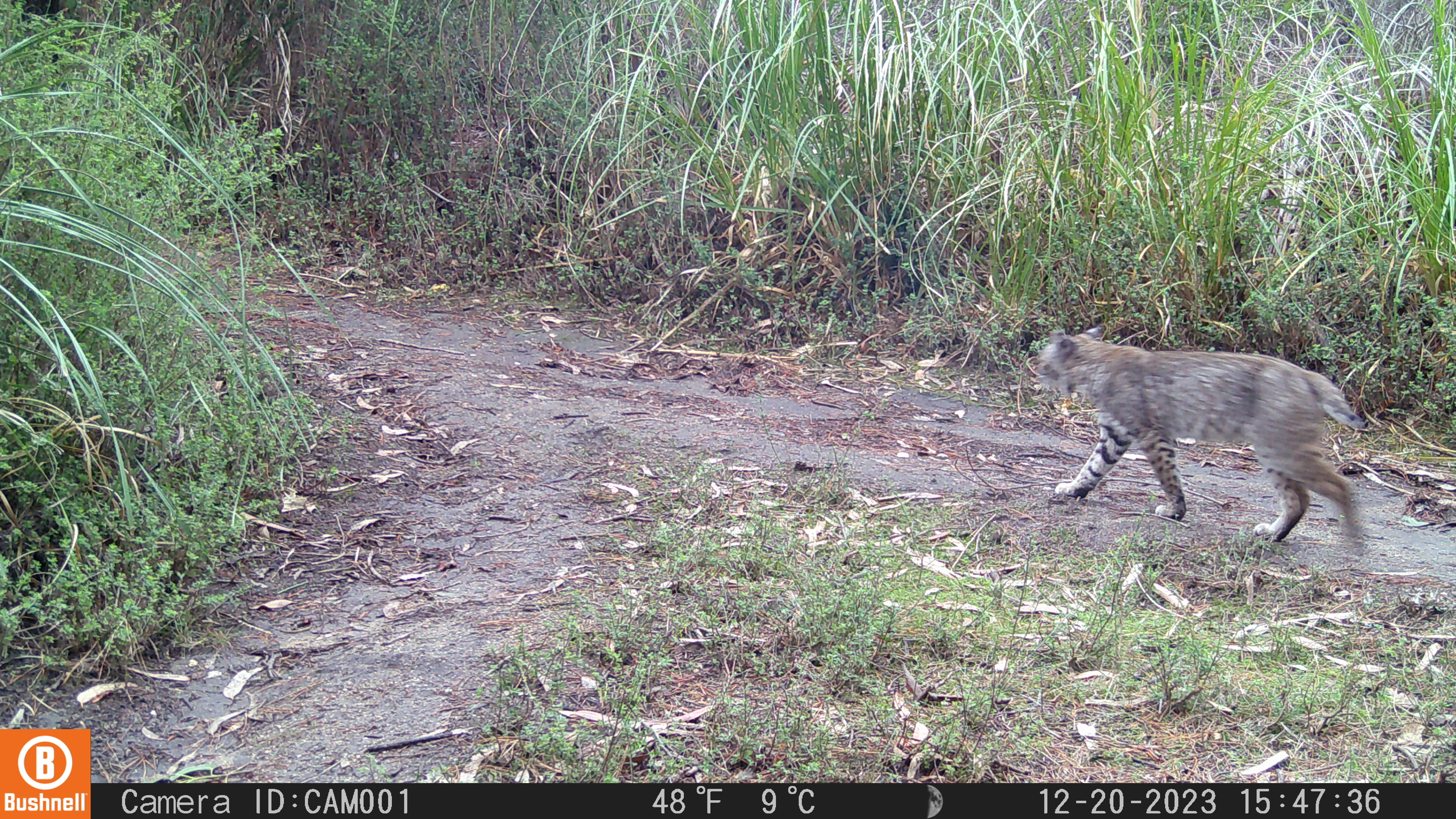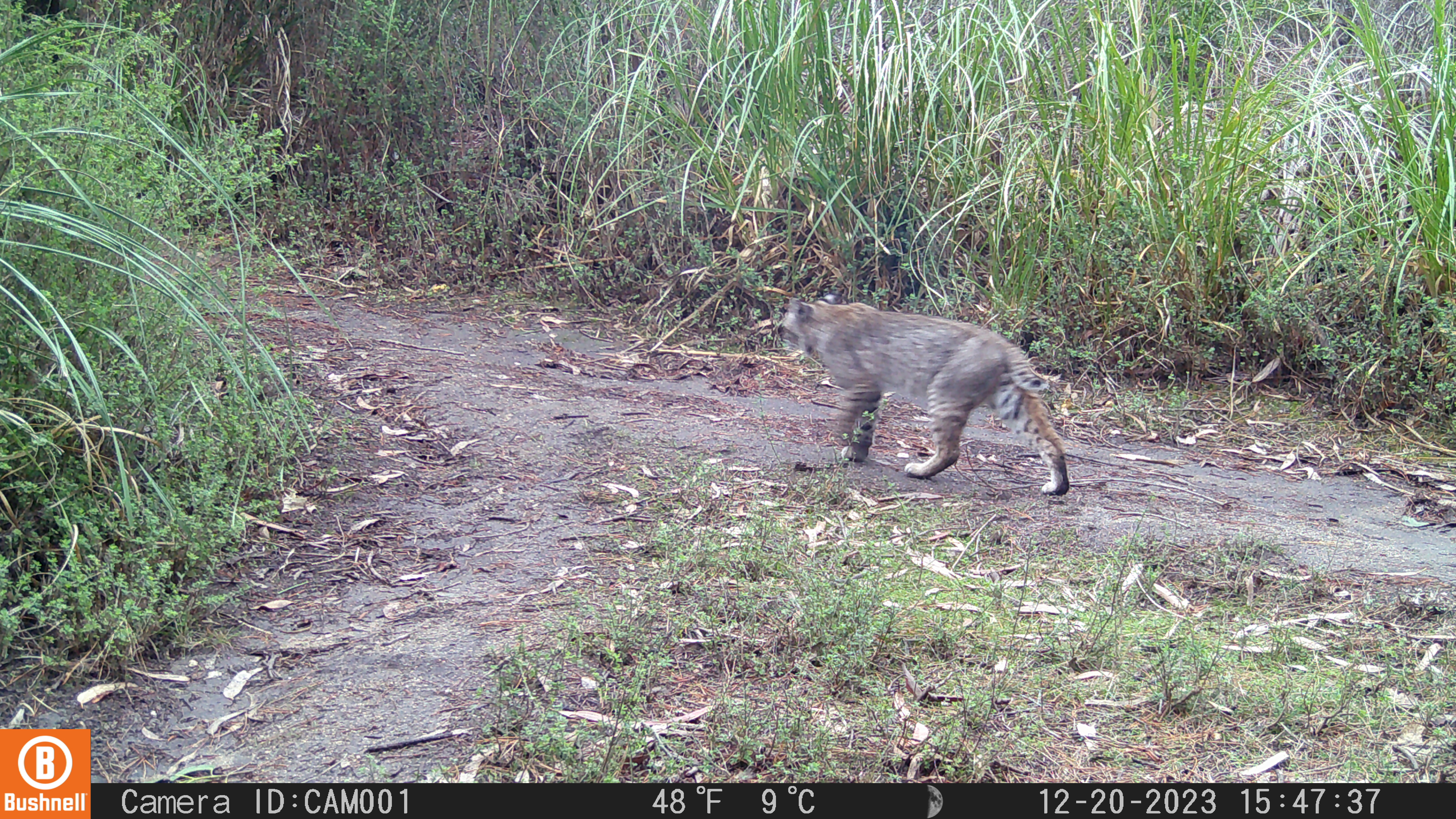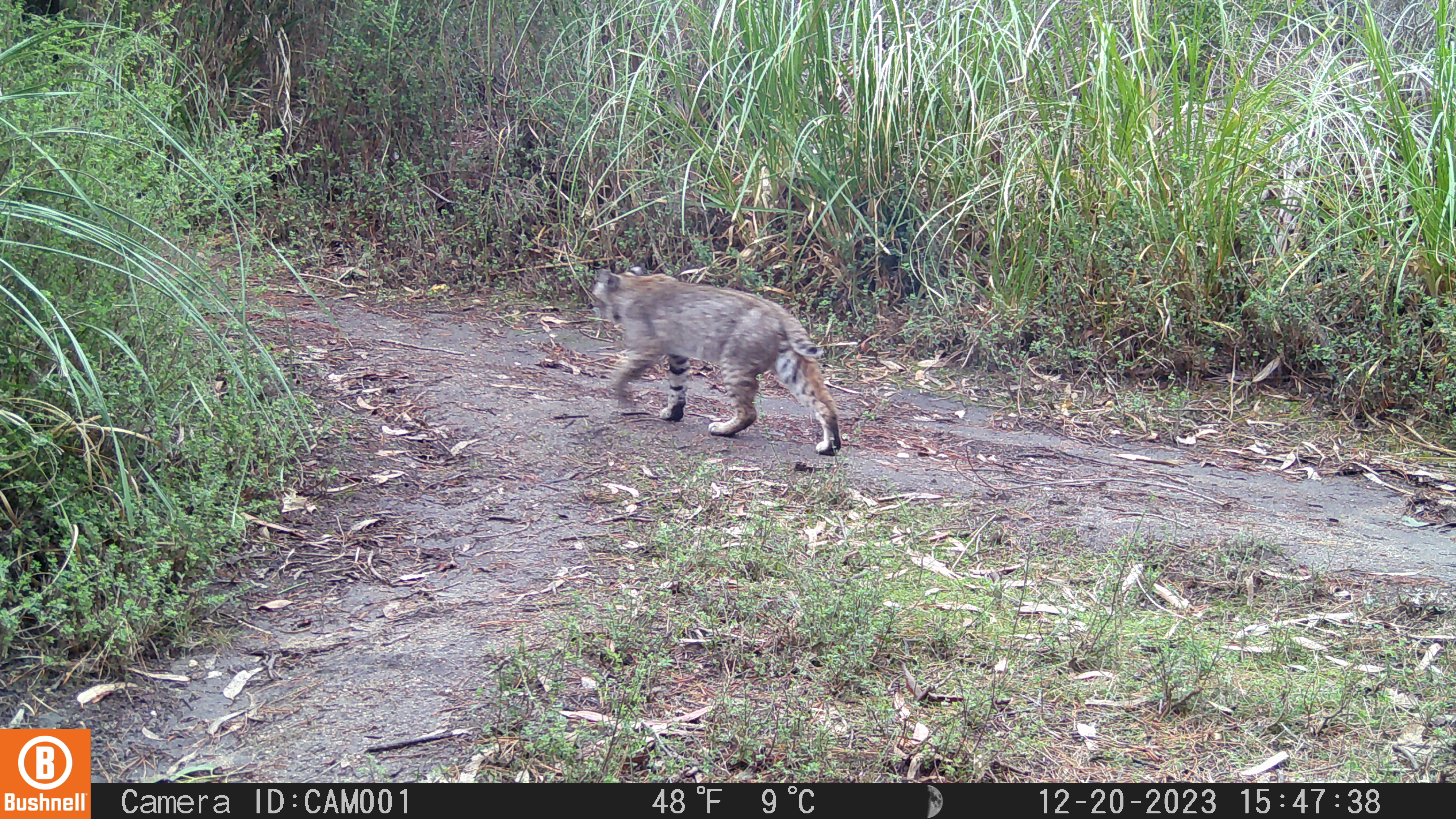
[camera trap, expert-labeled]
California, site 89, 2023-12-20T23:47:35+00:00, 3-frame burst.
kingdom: Animalia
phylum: Chordata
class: Mammalia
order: Carnivora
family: Felidae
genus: Lynx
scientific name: Lynx rufus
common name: bobcat